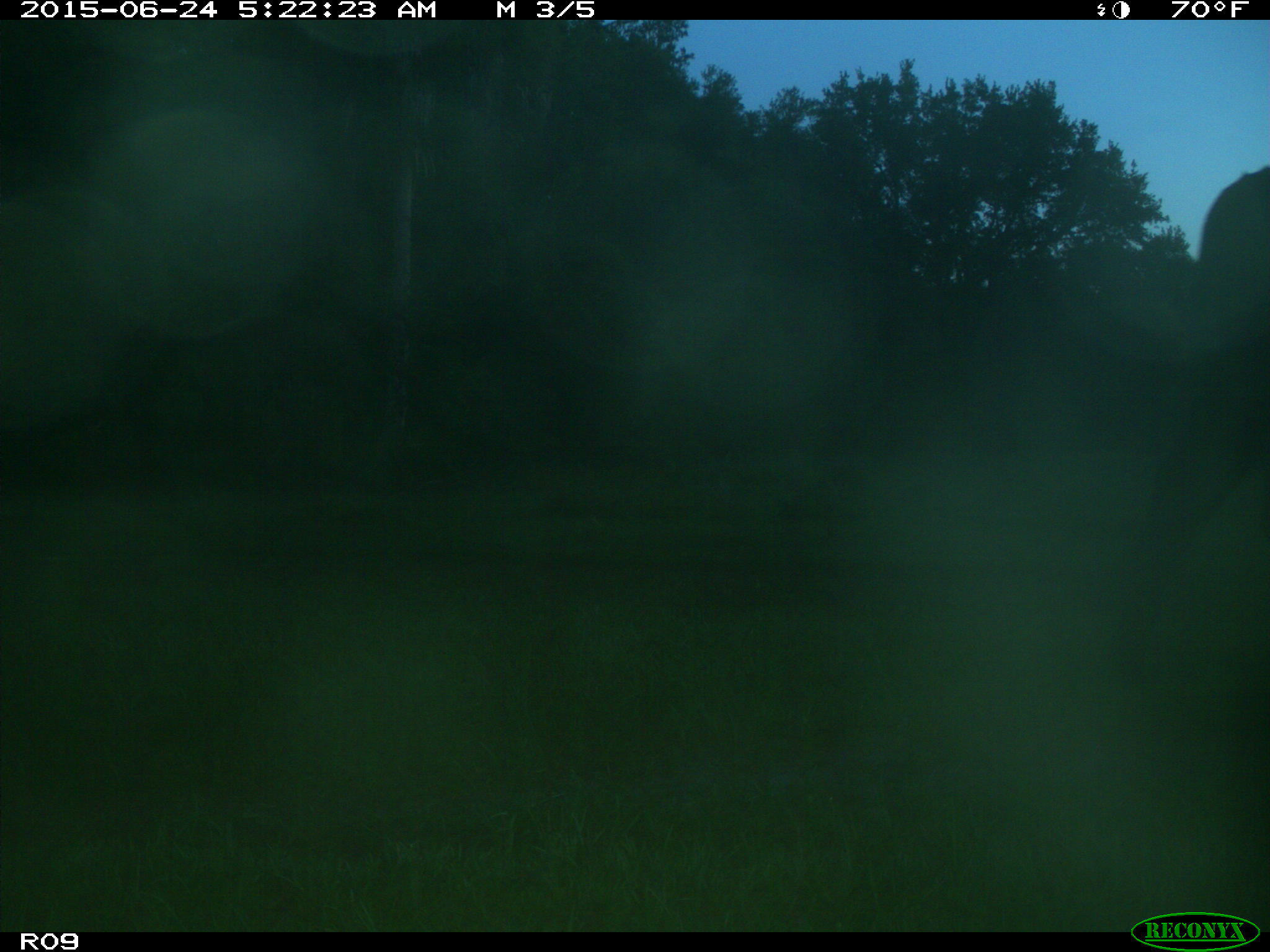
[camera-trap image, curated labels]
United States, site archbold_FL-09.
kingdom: Animalia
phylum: Chordata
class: Mammalia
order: Artiodactyla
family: Bovidae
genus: Bos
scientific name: Bos taurus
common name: domestic cow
Bos taurus (domestic cow).